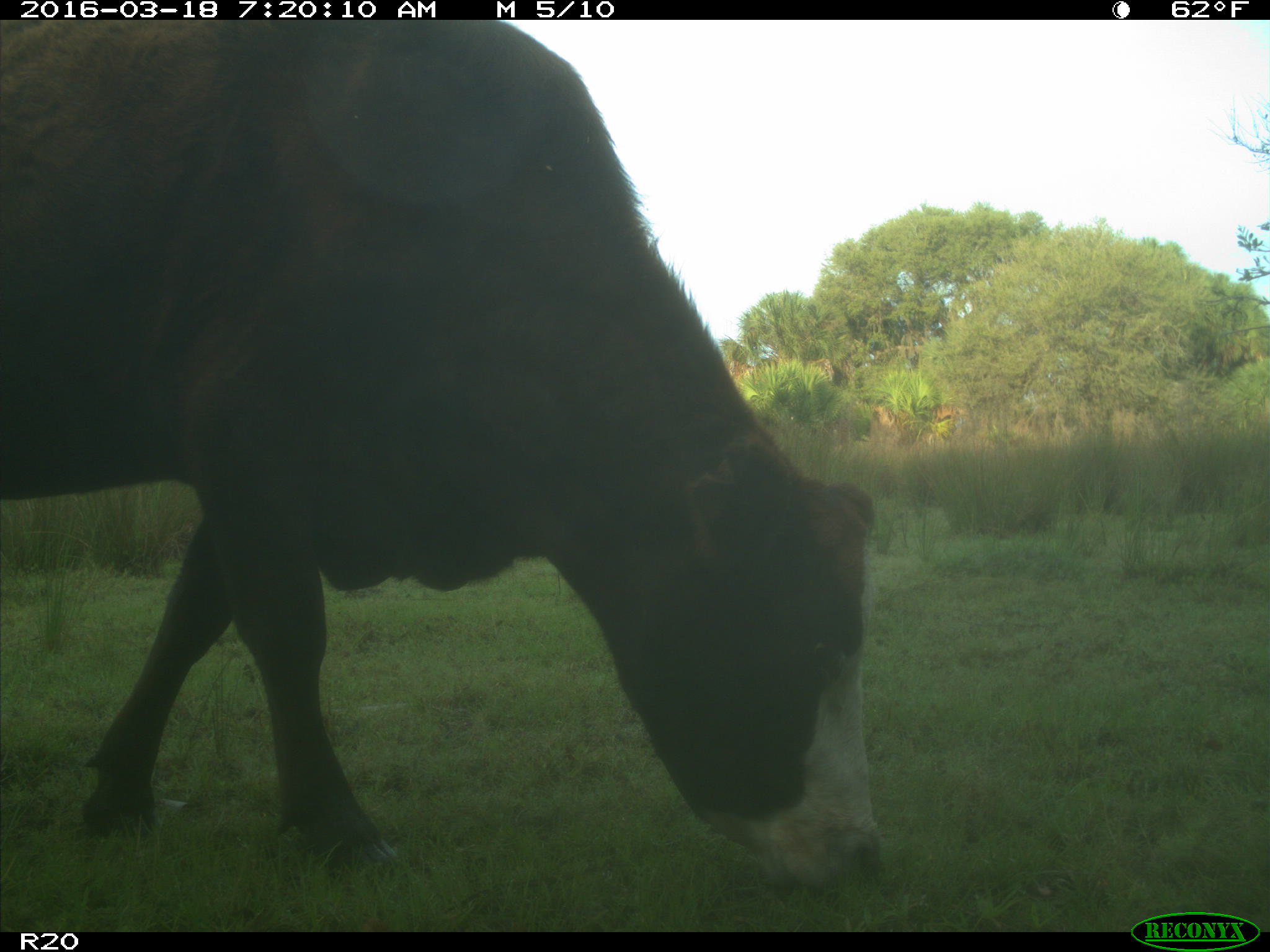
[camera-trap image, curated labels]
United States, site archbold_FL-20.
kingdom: Animalia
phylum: Chordata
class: Mammalia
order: Artiodactyla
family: Bovidae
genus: Bos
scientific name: Bos taurus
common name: domestic cow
Bos taurus (domestic cow).